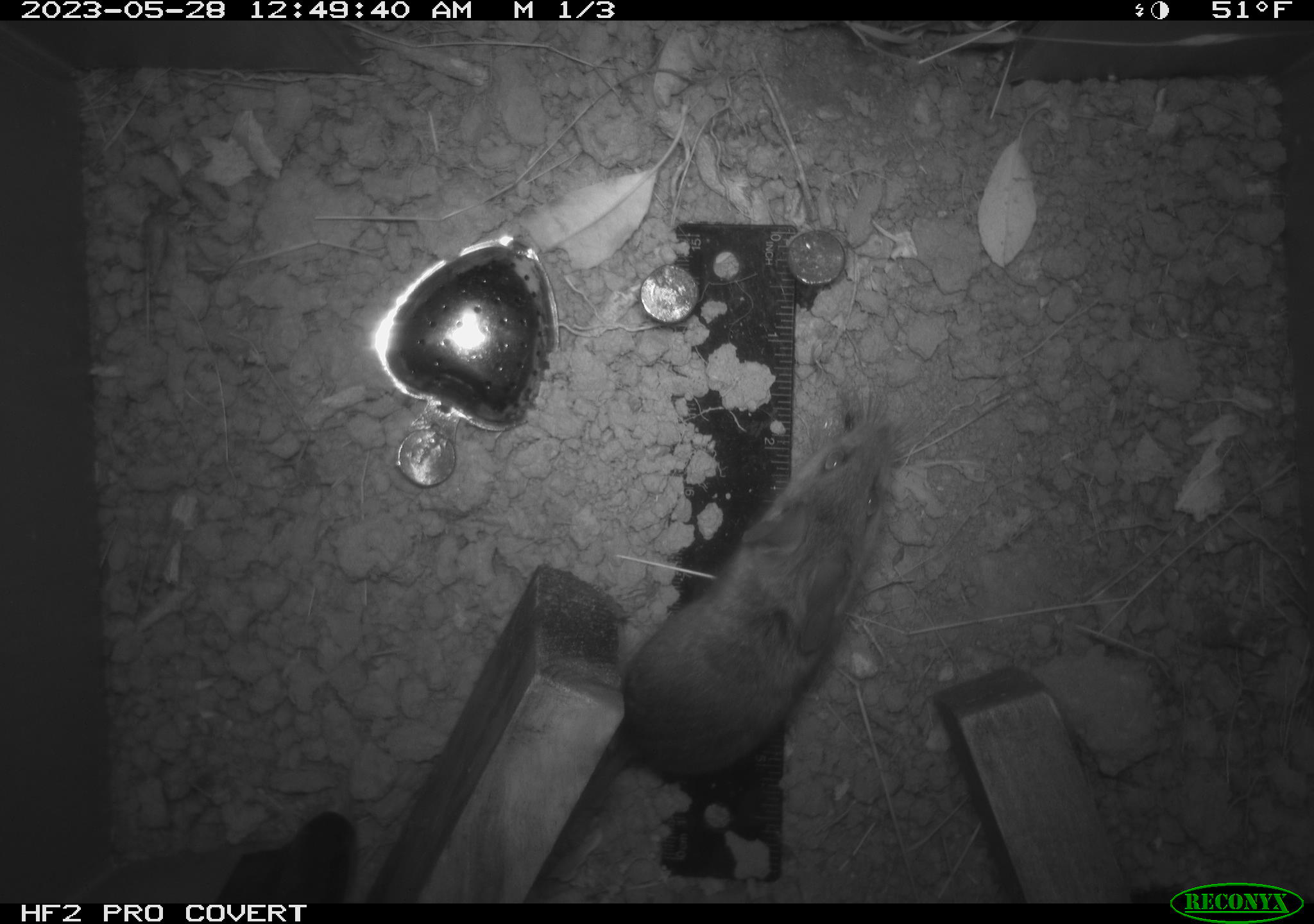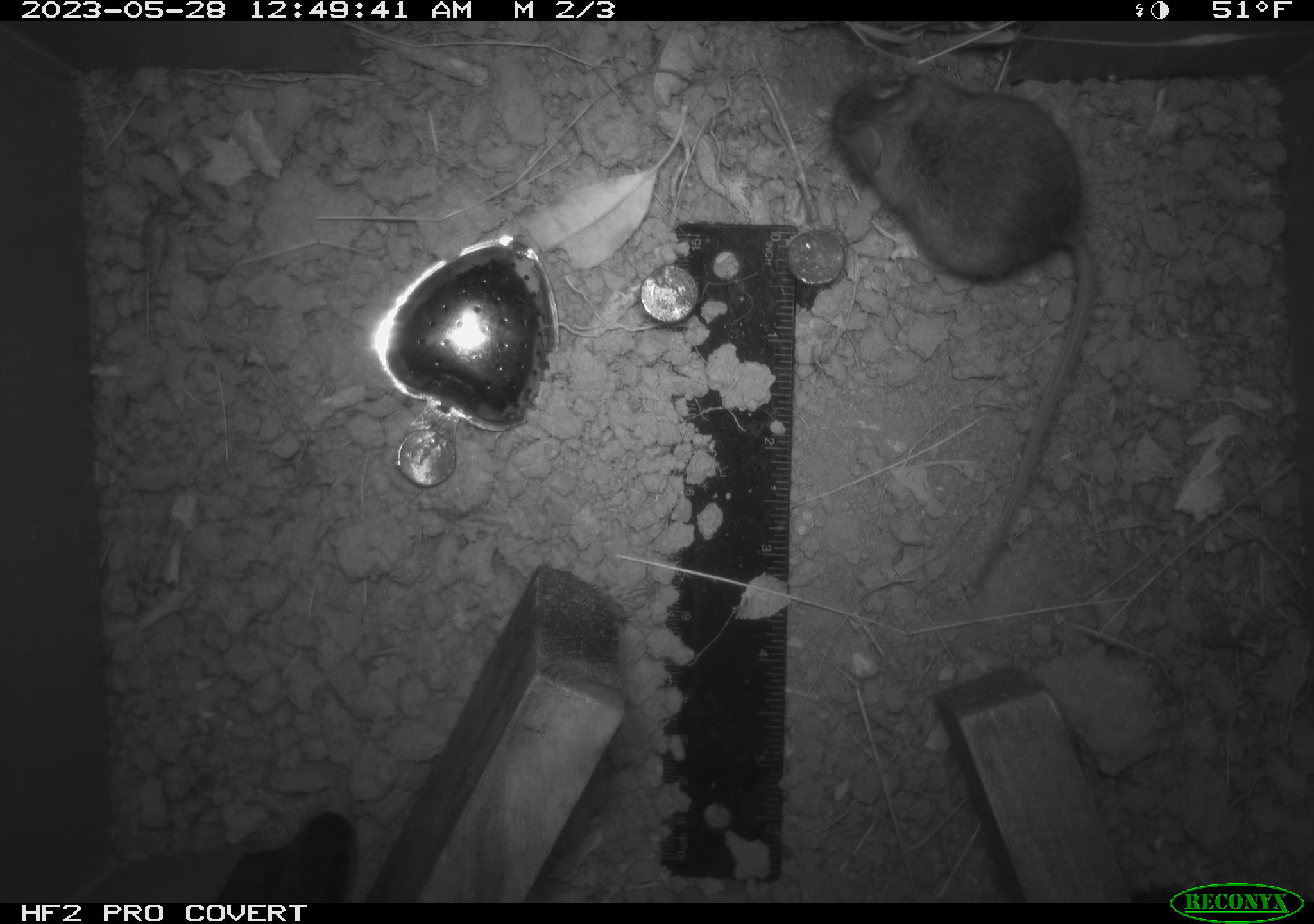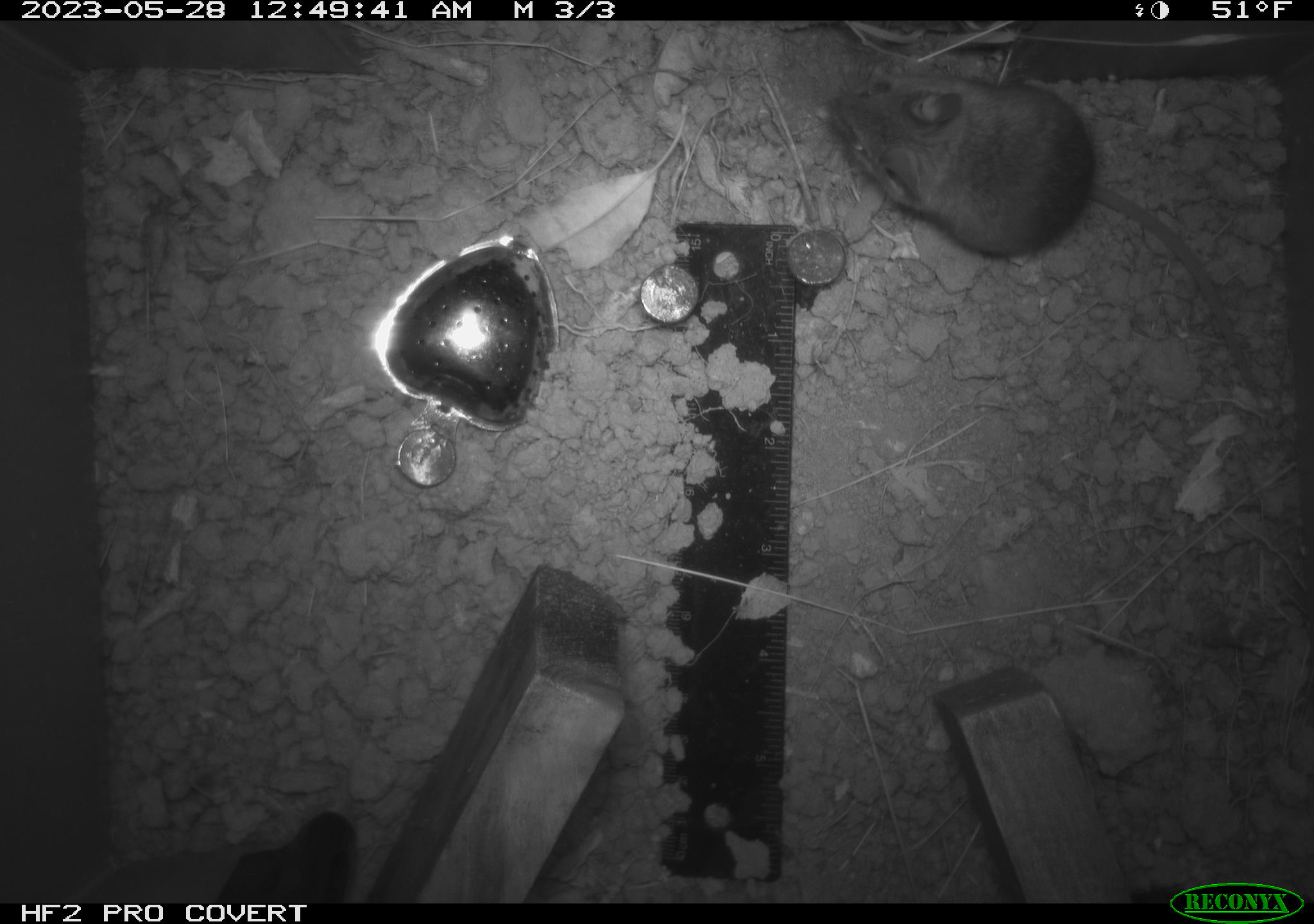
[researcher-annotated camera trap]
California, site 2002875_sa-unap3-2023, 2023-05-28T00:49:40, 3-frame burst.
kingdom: Animalia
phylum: Chordata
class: Mammalia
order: Rodentia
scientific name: Rodentia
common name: mouse species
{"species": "mouse species (Rodentia)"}